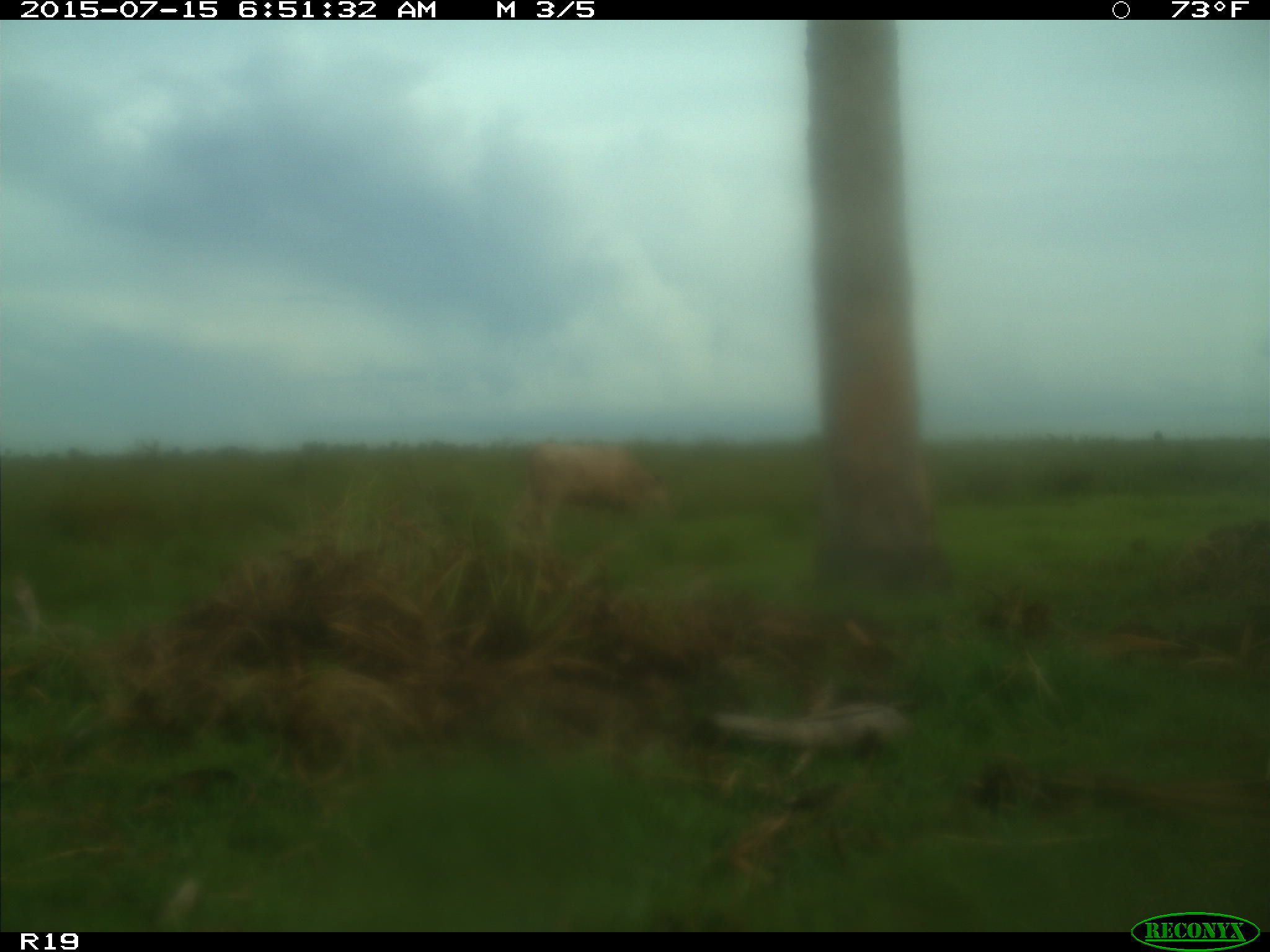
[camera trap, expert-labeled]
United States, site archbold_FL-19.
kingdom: Animalia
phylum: Chordata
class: Mammalia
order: Artiodactyla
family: Bovidae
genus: Bos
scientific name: Bos taurus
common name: domestic cow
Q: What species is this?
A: Bos taurus (domestic cow).